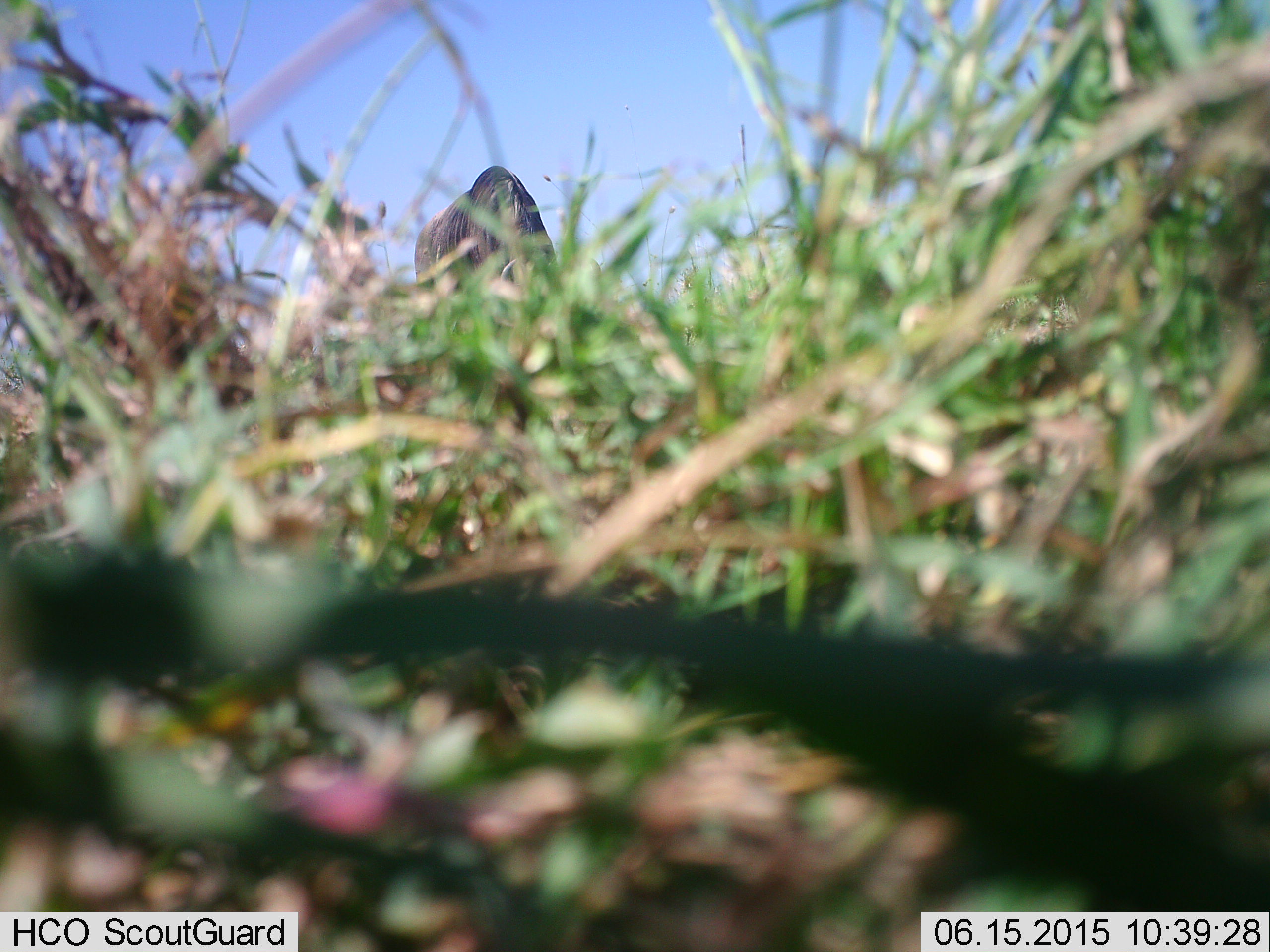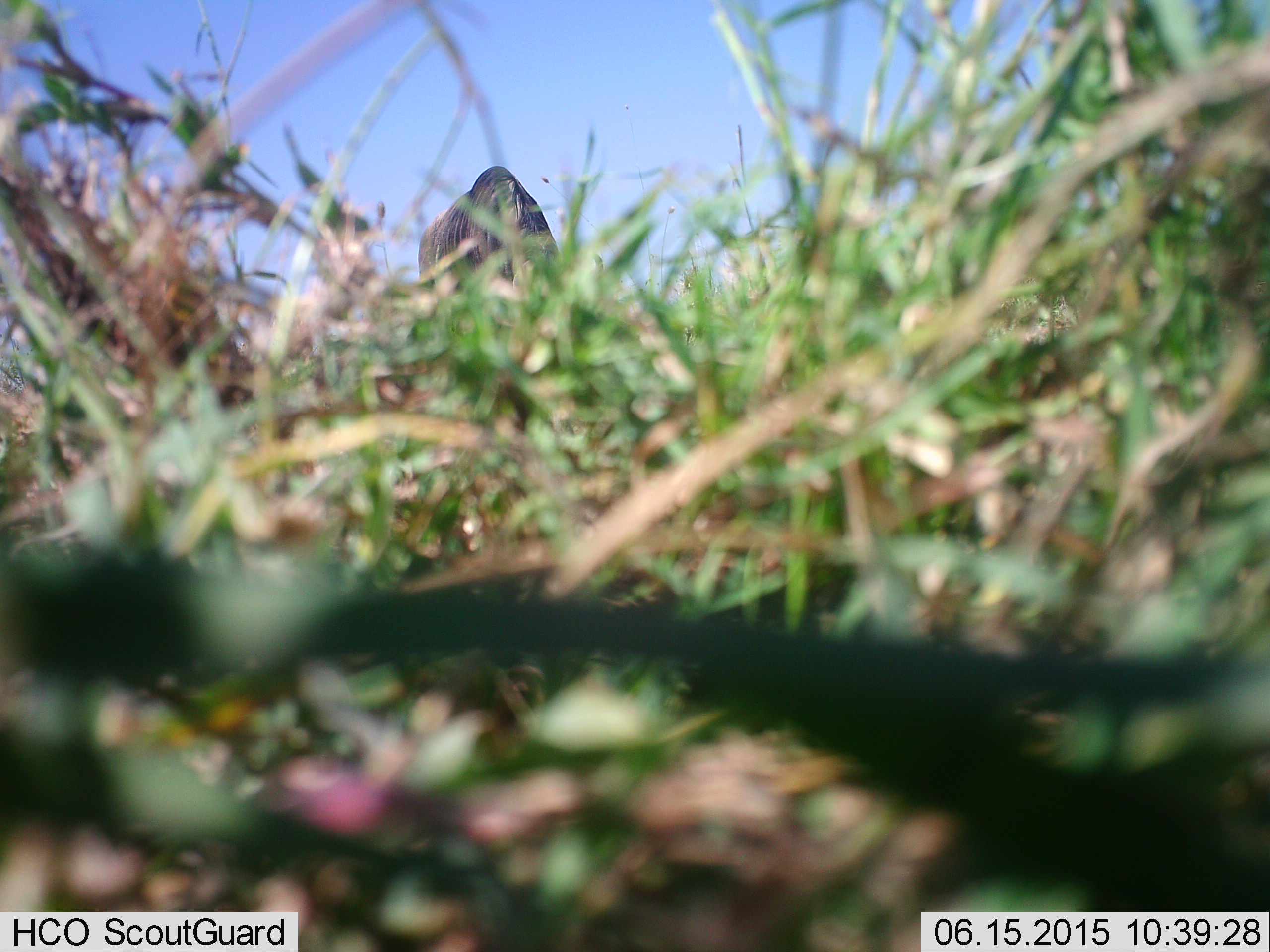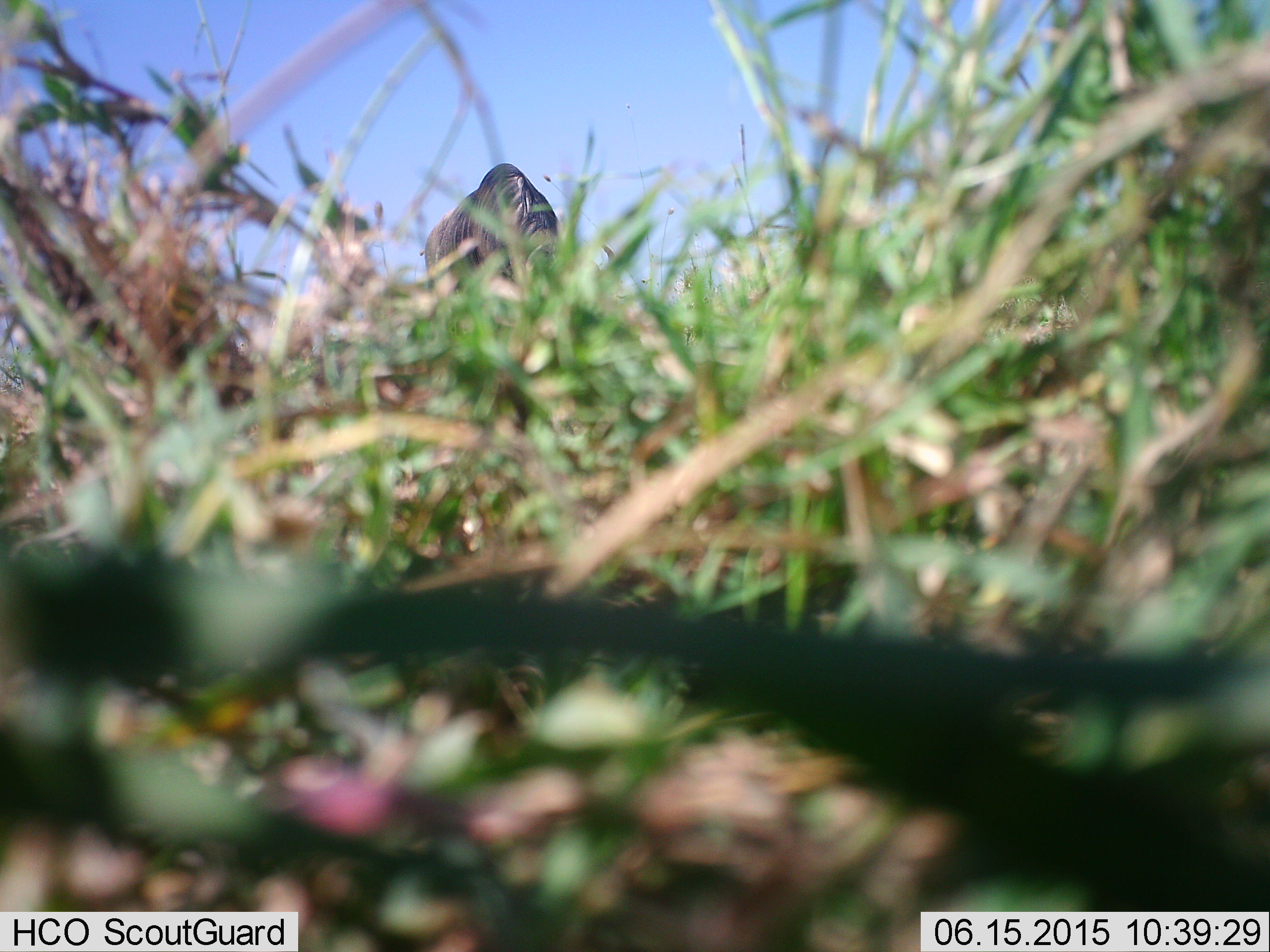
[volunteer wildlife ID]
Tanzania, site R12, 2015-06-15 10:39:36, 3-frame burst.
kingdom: Animalia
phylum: Chordata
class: Mammalia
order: Artiodactyla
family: Bovidae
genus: Connochaetes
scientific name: Connochaetes taurinus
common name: blue wildebeest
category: wildebeest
Wildebeest (blue wildebeest) (Connochaetes taurinus), count 1. Behavior (volunteer vote fractions): standing 10%, resting 0%, moving 10%, interacting 0%. Young present (vote fraction): 0%. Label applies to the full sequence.